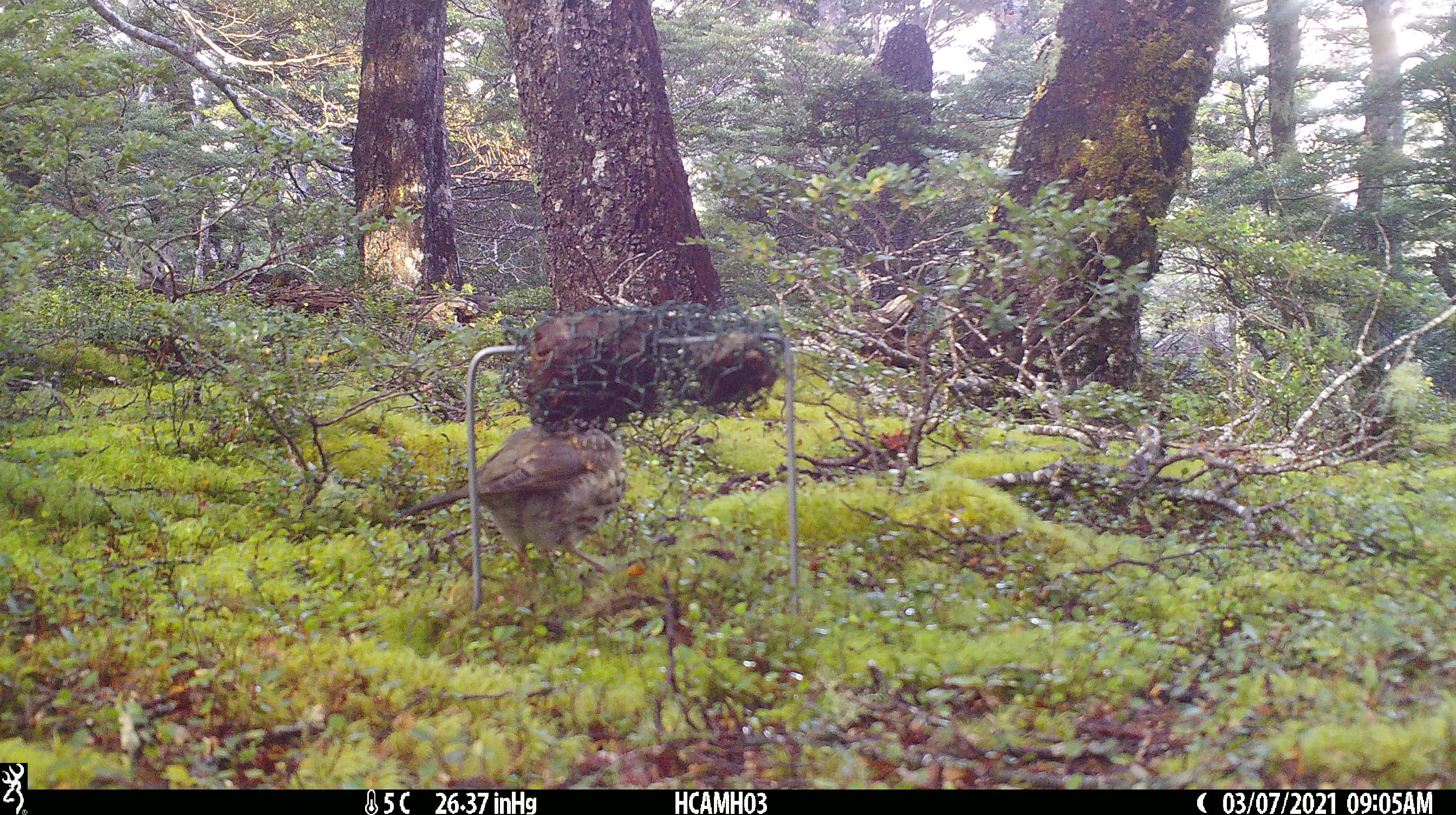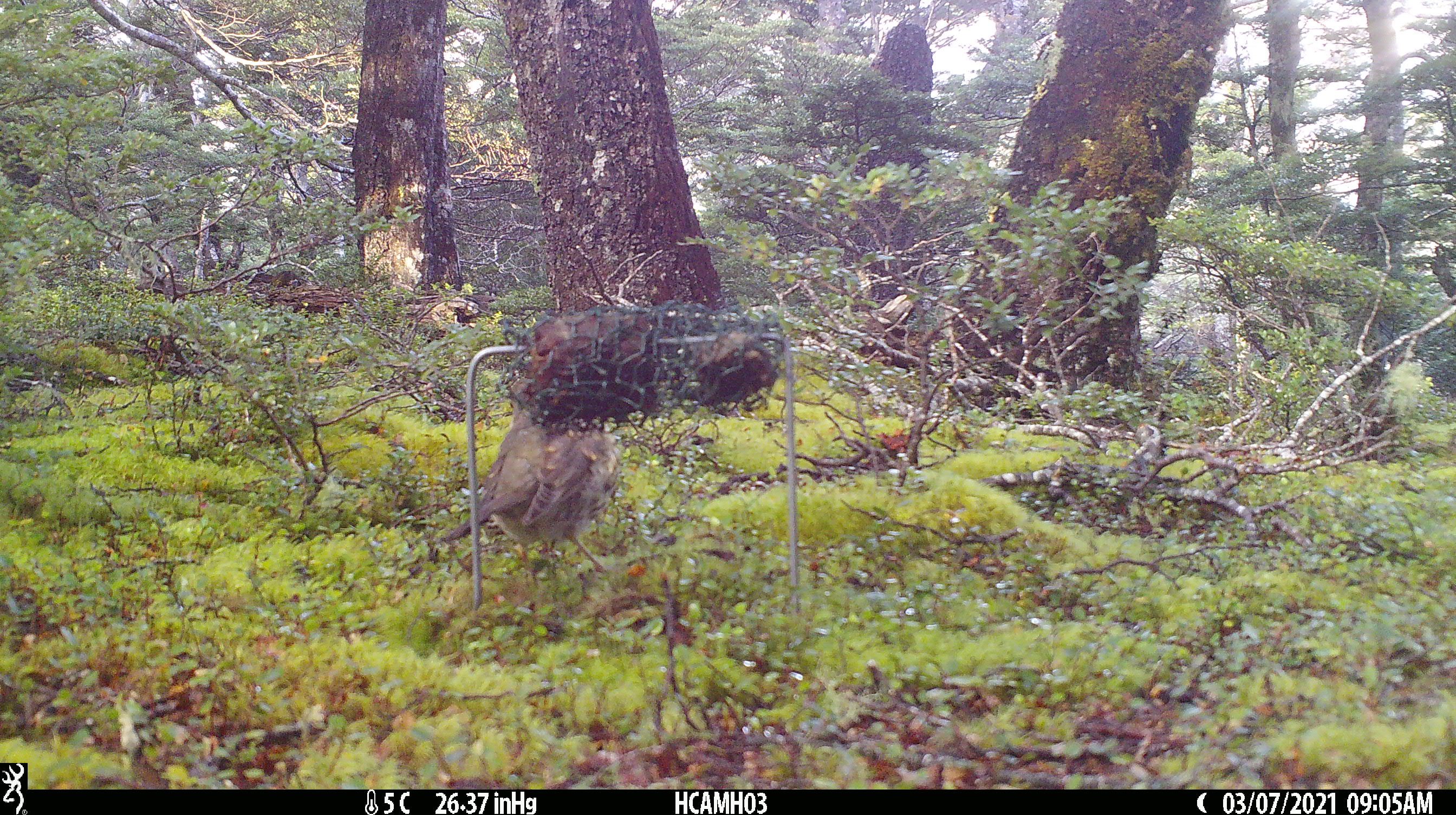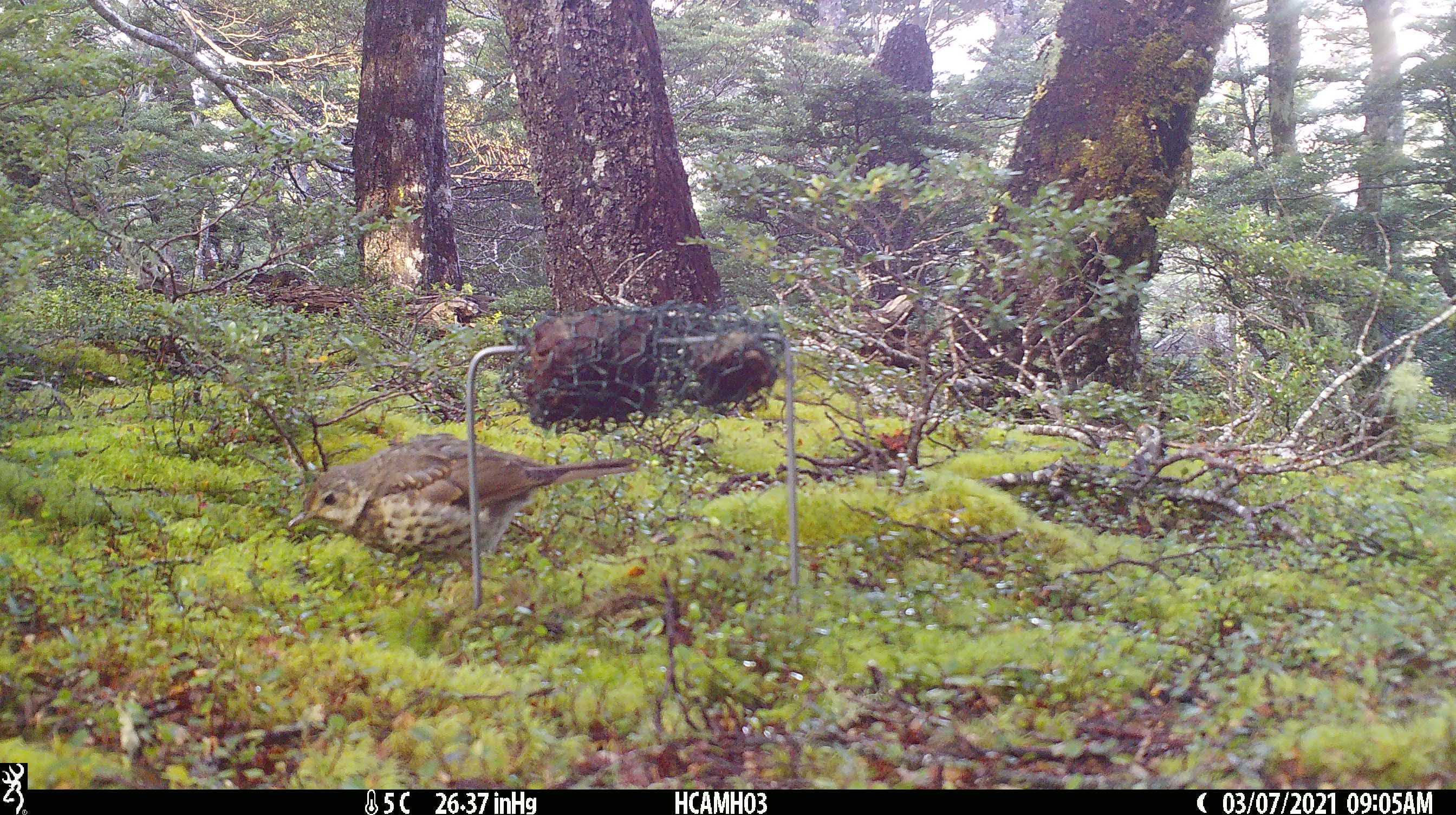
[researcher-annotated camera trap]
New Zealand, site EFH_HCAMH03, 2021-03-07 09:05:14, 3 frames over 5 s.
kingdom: Animalia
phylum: Chordata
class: Aves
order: Passeriformes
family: Turdidae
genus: Turdus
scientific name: Turdus philomelos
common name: song thrush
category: thrush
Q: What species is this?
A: Thrush (song thrush) (Turdus philomelos).